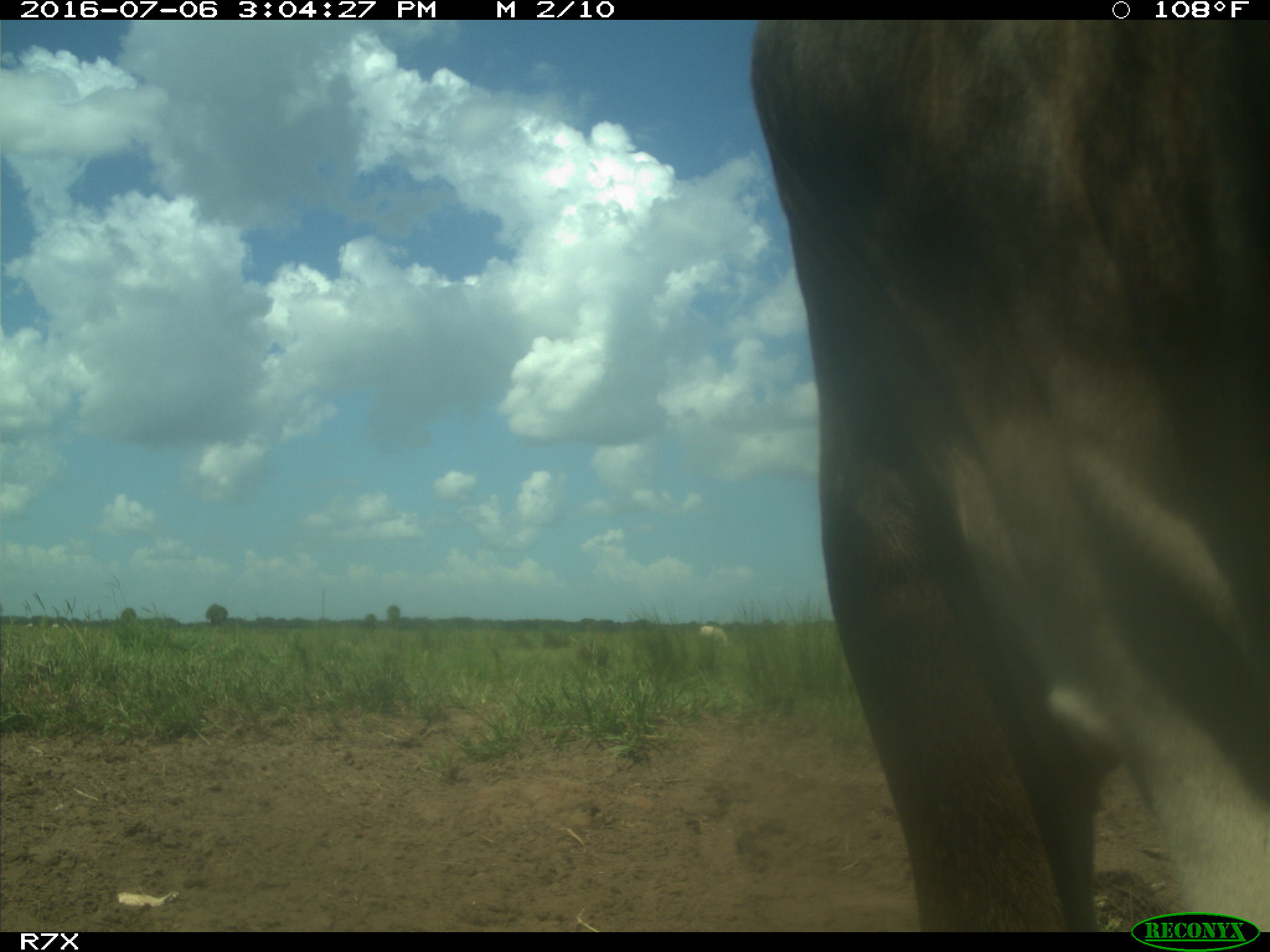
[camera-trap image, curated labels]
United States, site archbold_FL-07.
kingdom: Animalia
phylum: Chordata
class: Mammalia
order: Artiodactyla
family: Bovidae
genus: Bos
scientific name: Bos taurus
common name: domestic cow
Bos taurus (domestic cow).